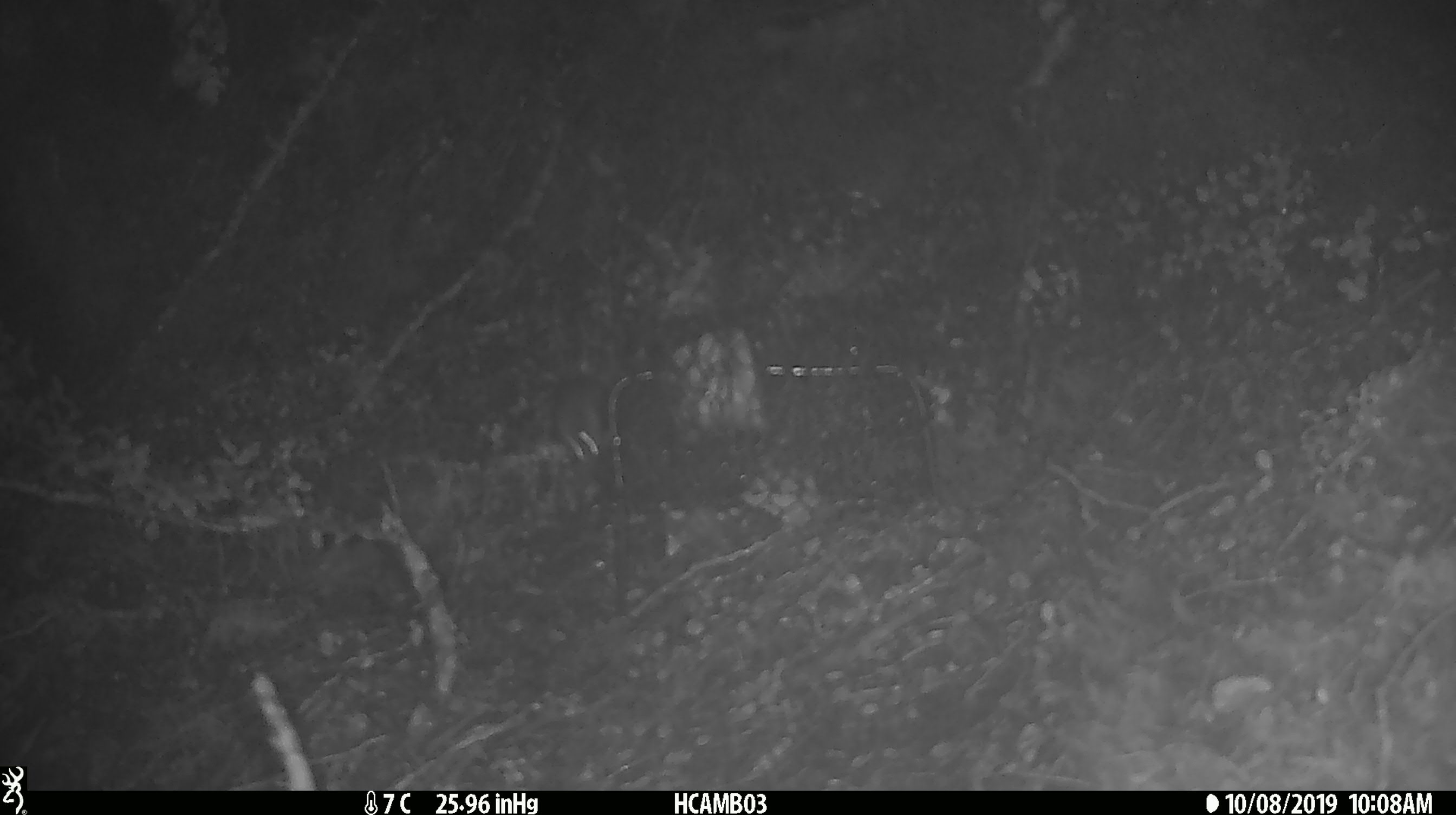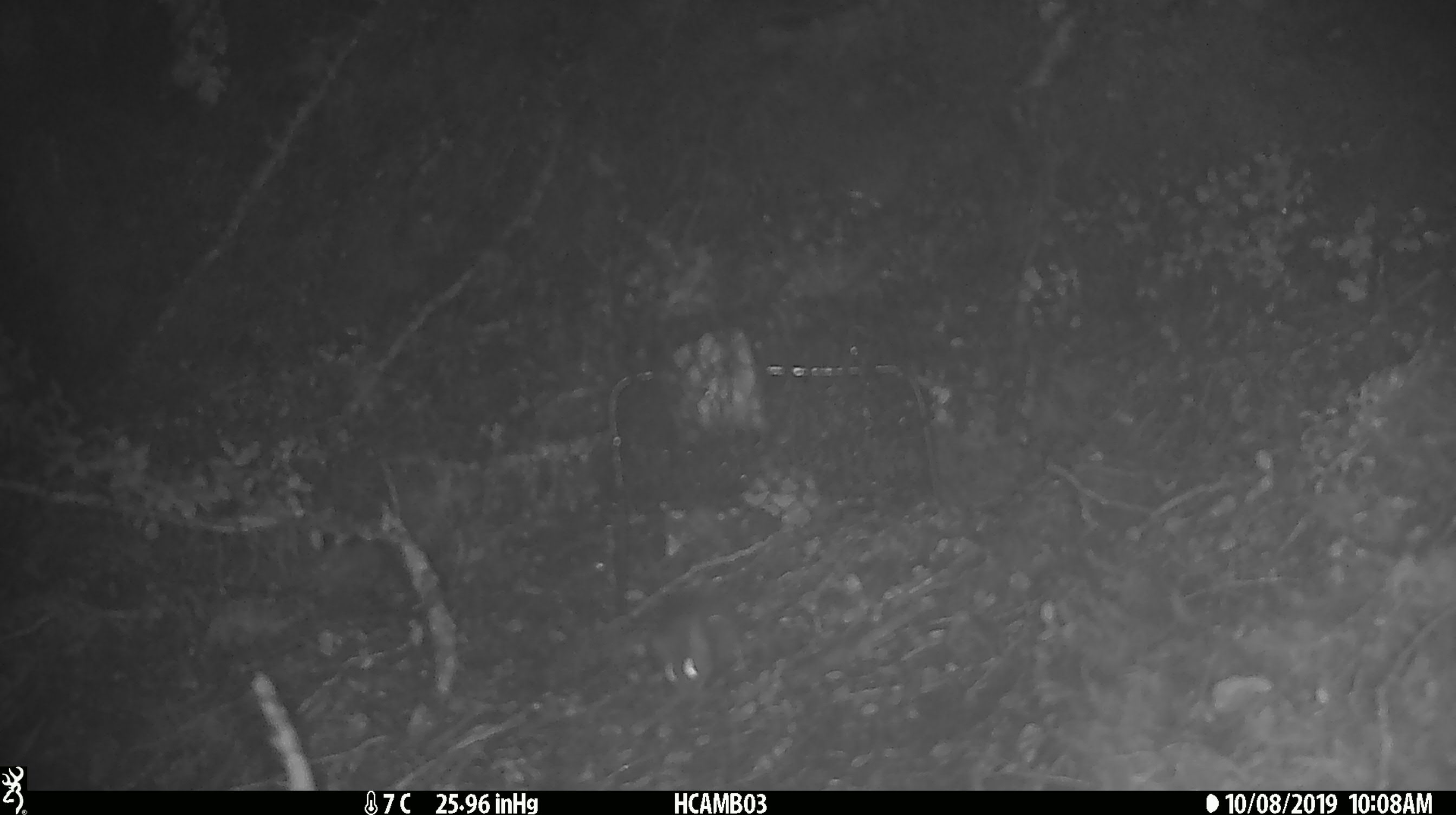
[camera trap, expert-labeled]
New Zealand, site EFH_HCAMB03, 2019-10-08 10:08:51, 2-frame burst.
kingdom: Animalia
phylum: Chordata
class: Mammalia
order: Rodentia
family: Muridae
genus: Mus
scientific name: Mus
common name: mouse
Mouse (Mus).